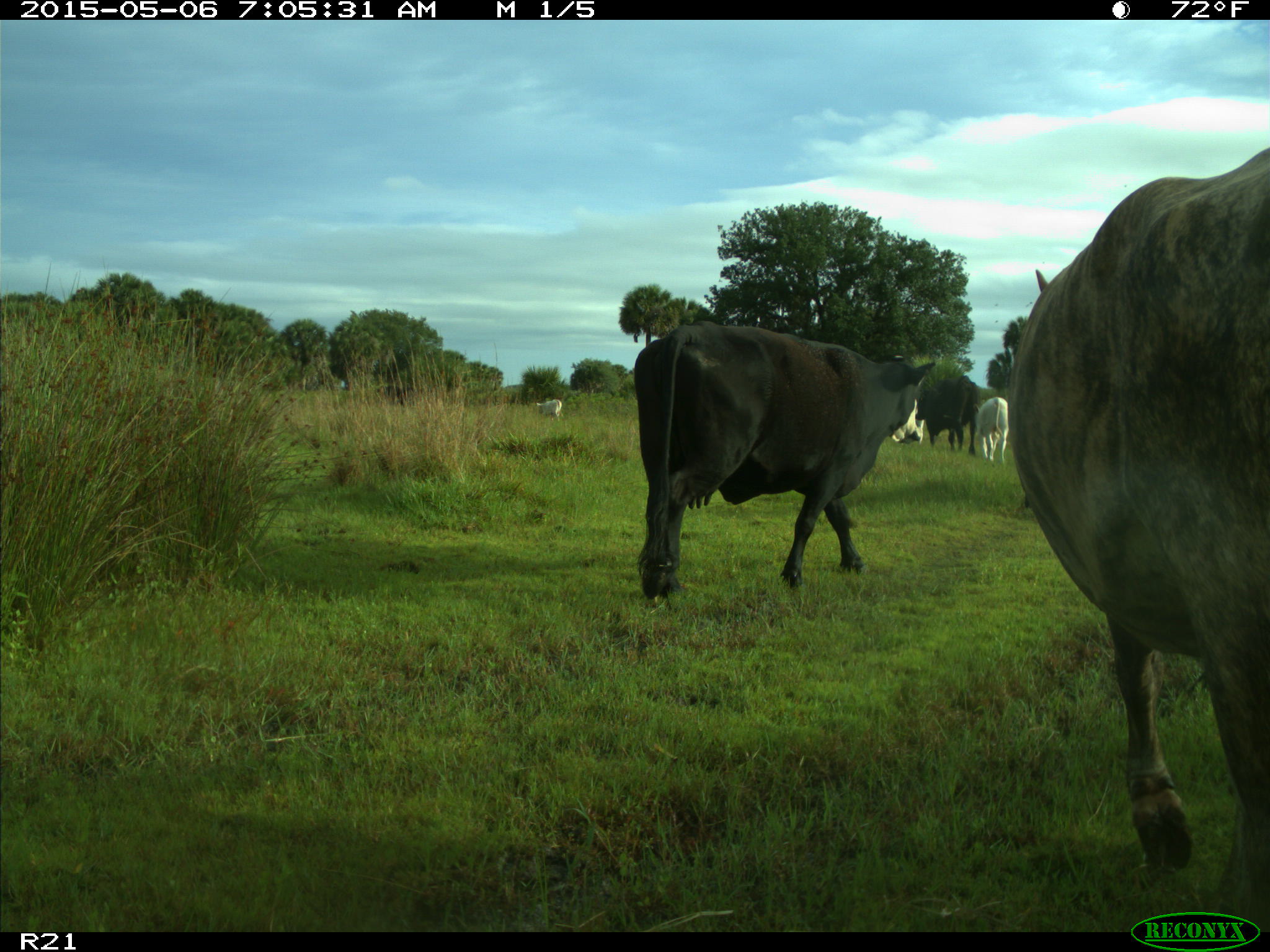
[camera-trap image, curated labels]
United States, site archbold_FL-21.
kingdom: Animalia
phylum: Chordata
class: Mammalia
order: Artiodactyla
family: Bovidae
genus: Bos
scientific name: Bos taurus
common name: domestic cow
Bos taurus (domestic cow).